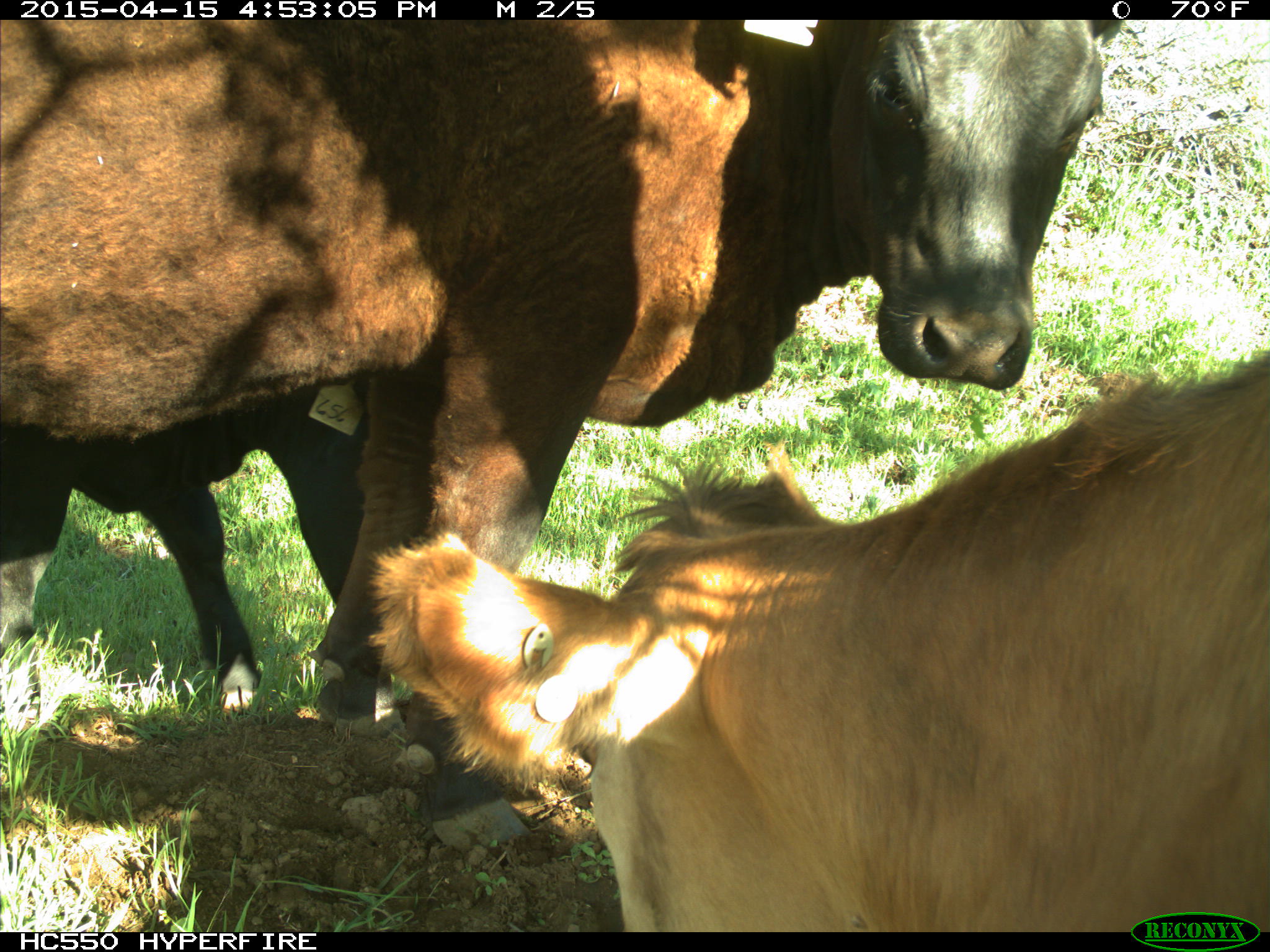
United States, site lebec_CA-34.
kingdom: Animalia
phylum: Chordata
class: Mammalia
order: Artiodactyla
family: Bovidae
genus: Bos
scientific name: Bos taurus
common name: domestic cow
Bos taurus (domestic cow).